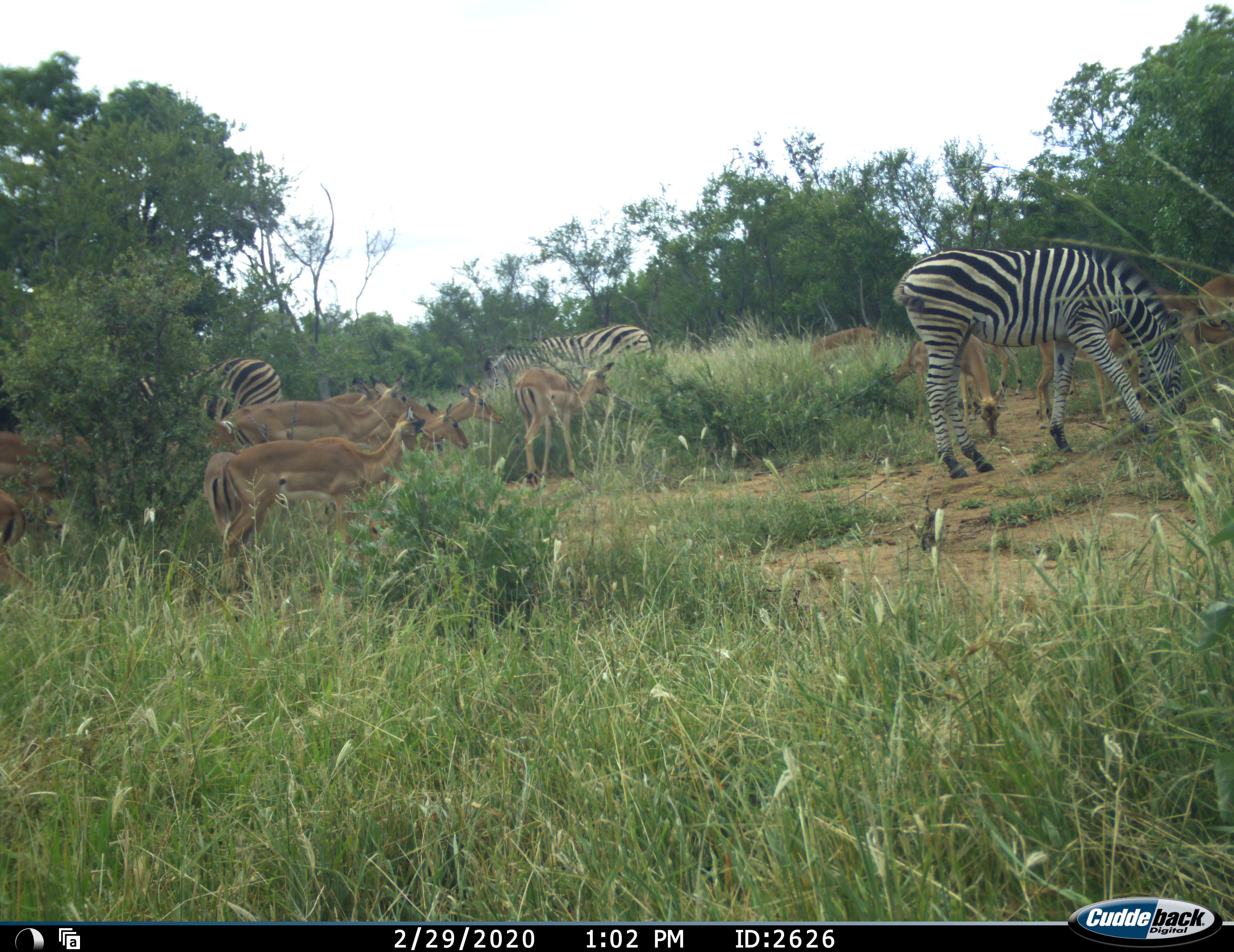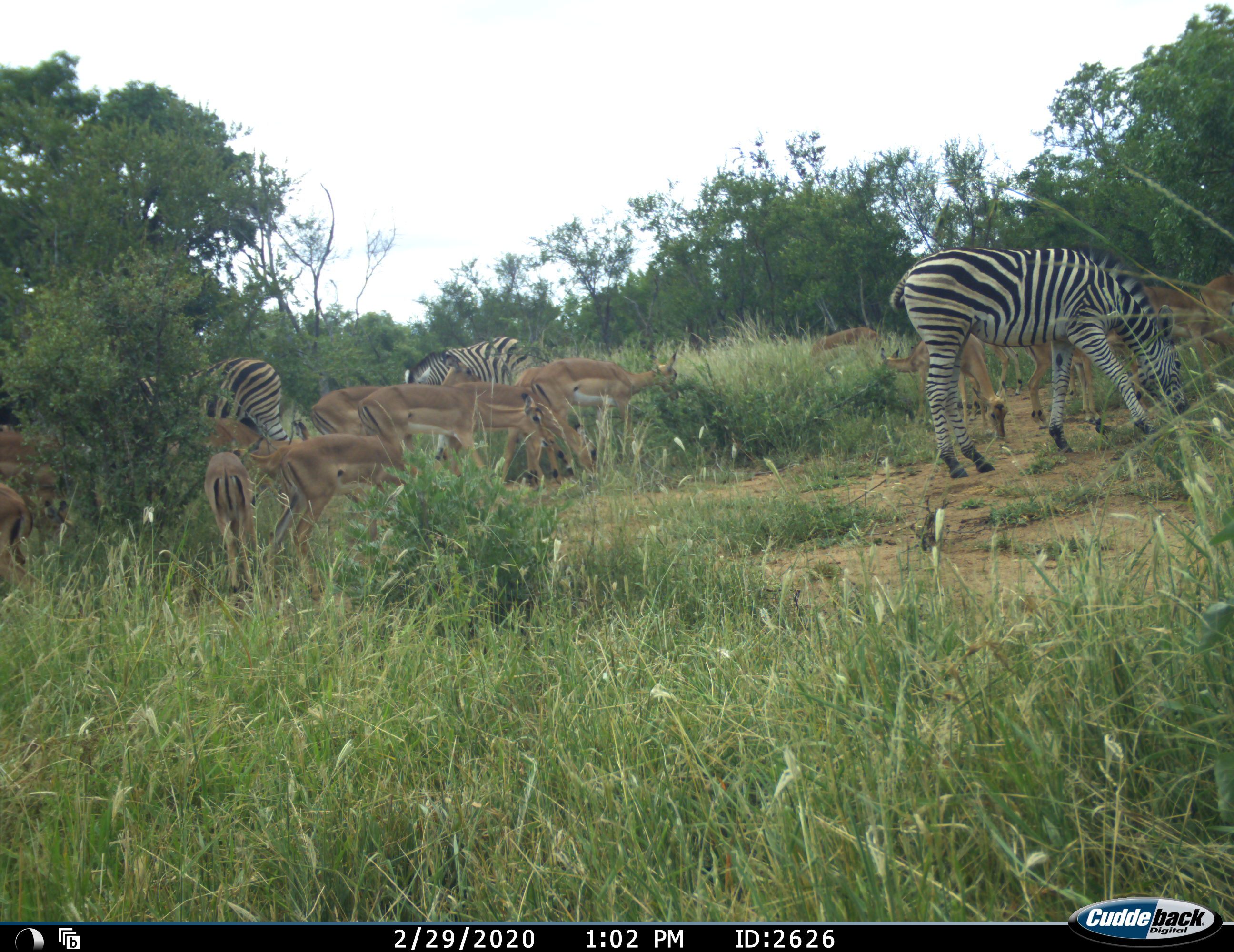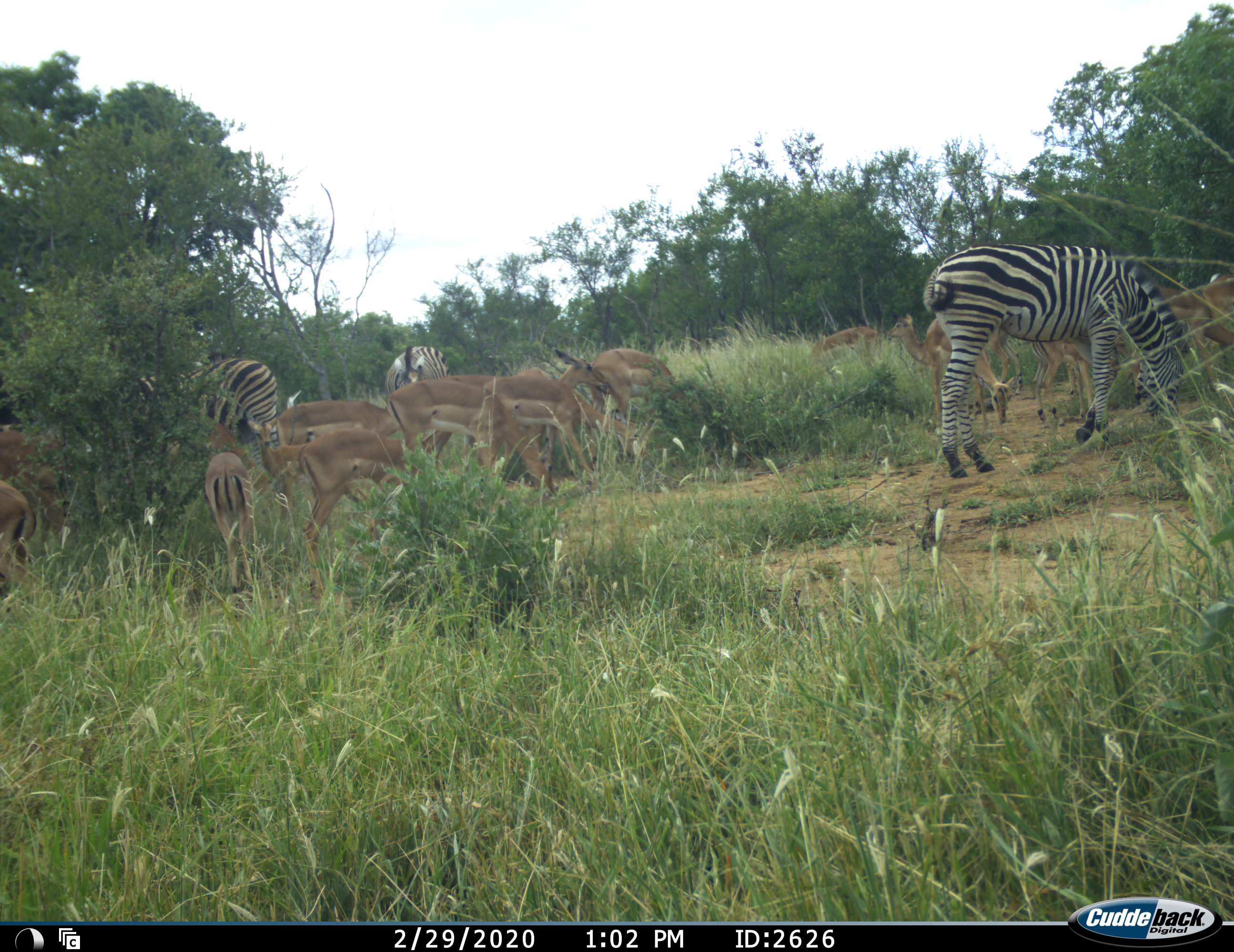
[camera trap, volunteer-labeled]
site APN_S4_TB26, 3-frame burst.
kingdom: Animalia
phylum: Chordata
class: Mammalia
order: Artiodactyla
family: Bovidae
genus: Aepyceros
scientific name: Aepyceros melampus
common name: impala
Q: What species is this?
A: Impala (Aepyceros melampus).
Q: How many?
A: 11-50.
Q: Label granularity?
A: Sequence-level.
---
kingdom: Animalia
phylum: Chordata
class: Mammalia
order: Perissodactyla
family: Equidae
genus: Equus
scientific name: Equus quagga burchellii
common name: burchell's zebra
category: zebraburchells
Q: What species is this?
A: Zebraburchells (burchell's zebra) (Equus quagga burchellii).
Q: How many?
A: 3.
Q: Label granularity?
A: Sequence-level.